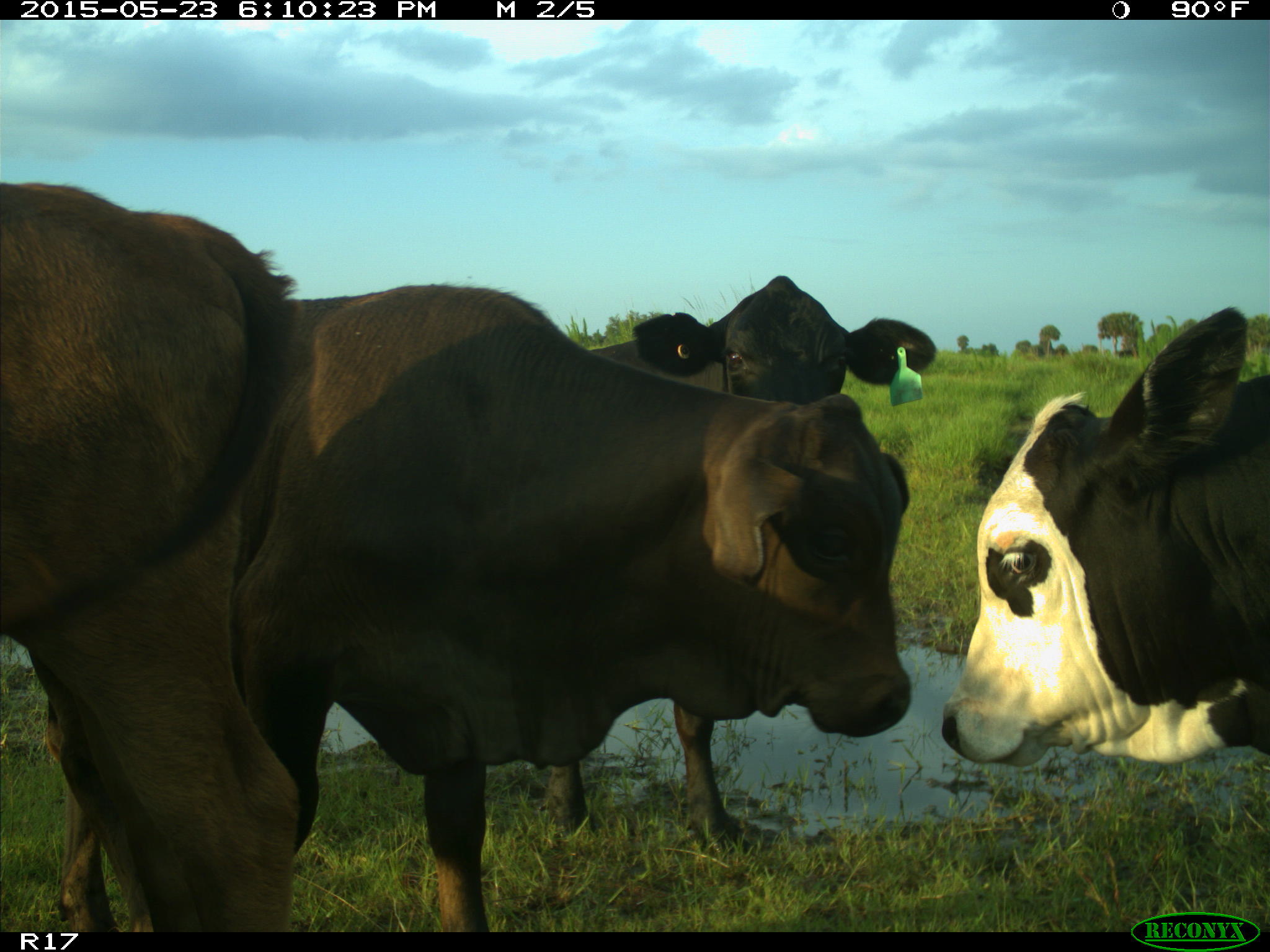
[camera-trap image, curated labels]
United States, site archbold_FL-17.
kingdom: Animalia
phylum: Chordata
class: Mammalia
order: Artiodactyla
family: Bovidae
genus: Bos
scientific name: Bos taurus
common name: domestic cow